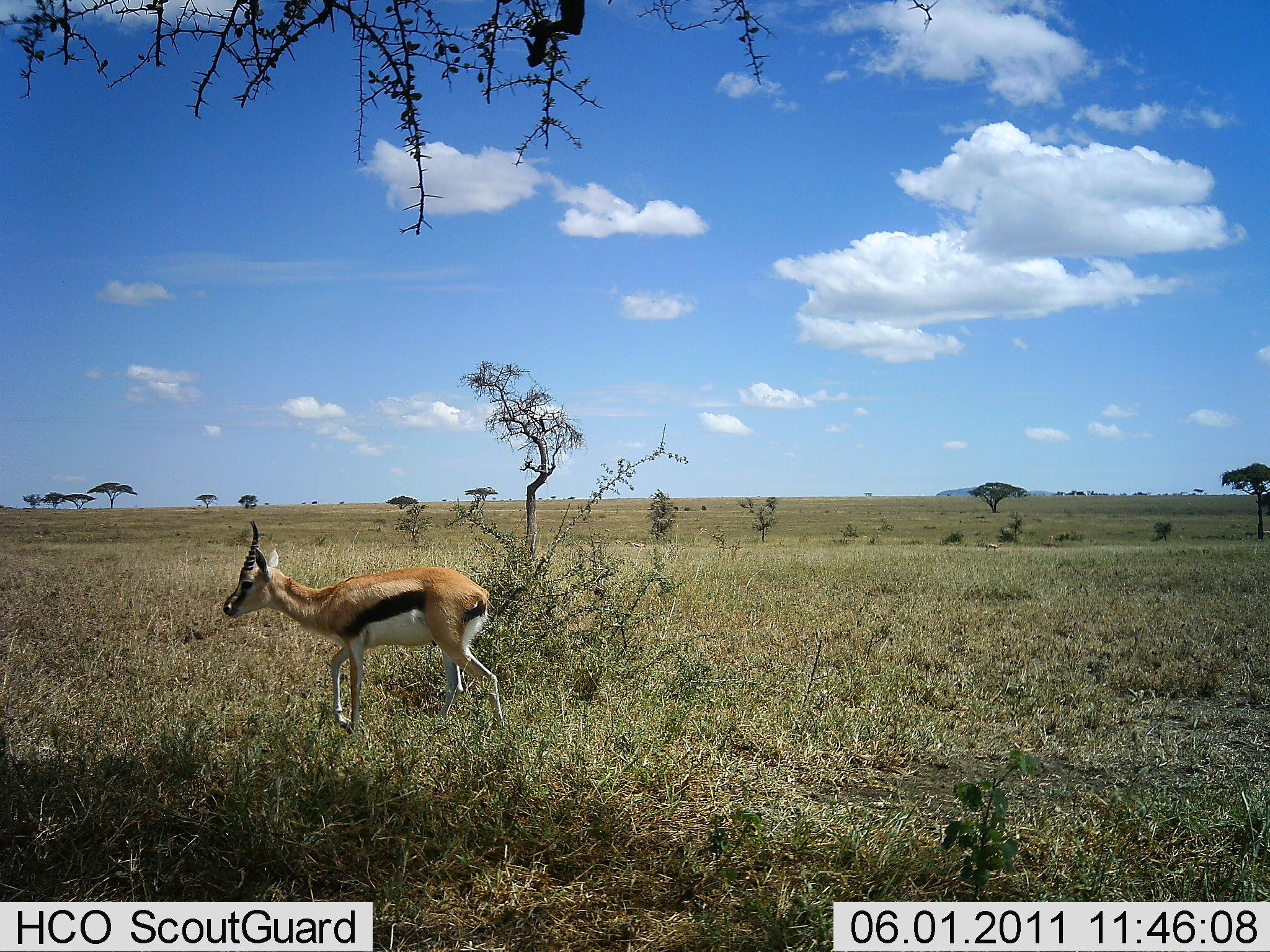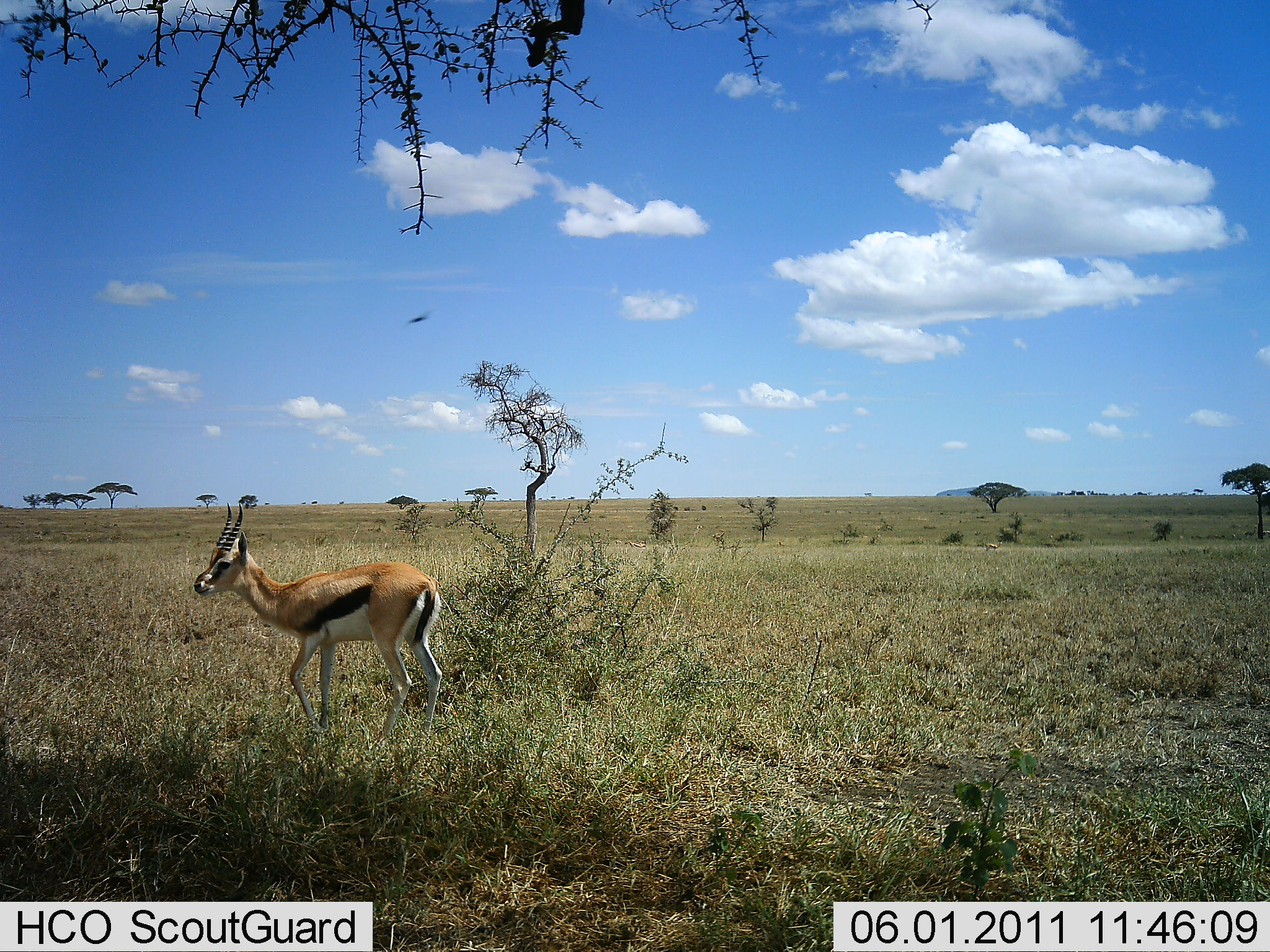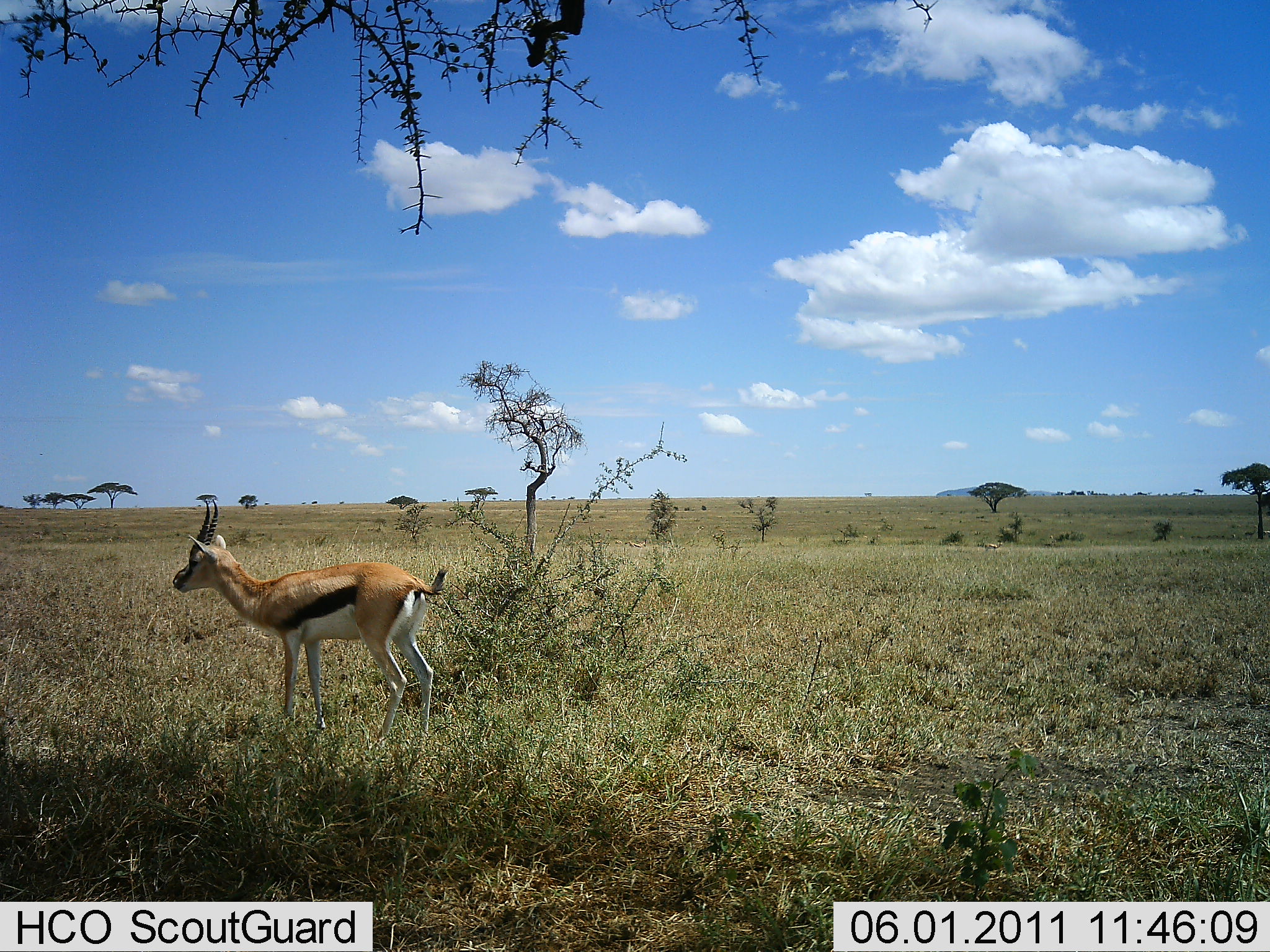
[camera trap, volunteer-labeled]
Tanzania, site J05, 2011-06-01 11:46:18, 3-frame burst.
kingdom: Animalia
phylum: Chordata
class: Mammalia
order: Artiodactyla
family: Bovidae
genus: Eudorcas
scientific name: Eudorcas thomsonii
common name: thomson's gazelle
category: gazellethomsons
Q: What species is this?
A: Gazellethomsons (thomson's gazelle) (Eudorcas thomsonii).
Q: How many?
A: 1.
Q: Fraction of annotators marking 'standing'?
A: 23%.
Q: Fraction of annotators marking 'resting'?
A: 0%.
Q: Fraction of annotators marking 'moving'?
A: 85%.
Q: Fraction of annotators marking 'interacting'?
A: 0%.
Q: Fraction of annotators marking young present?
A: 0%.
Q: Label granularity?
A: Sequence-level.